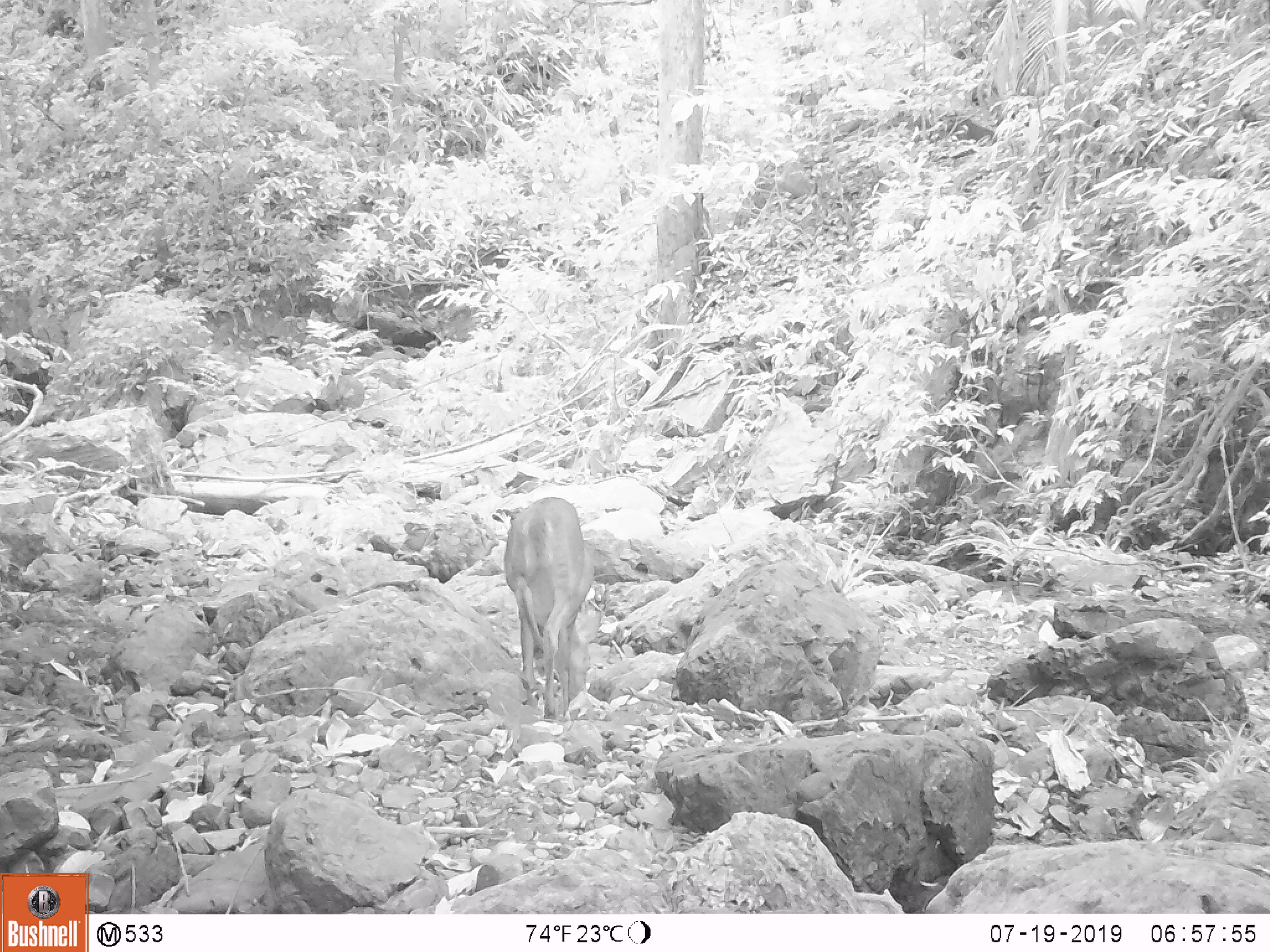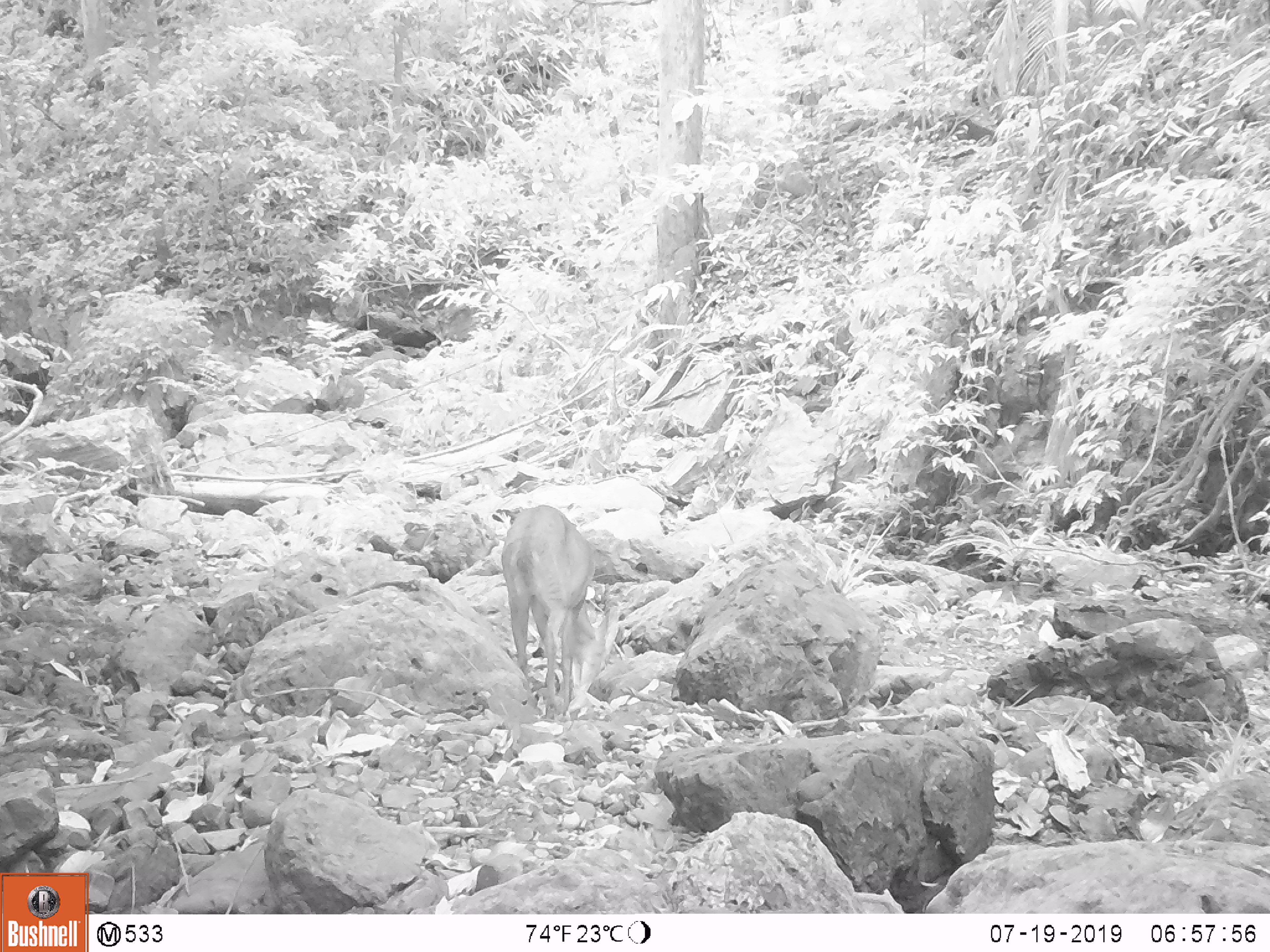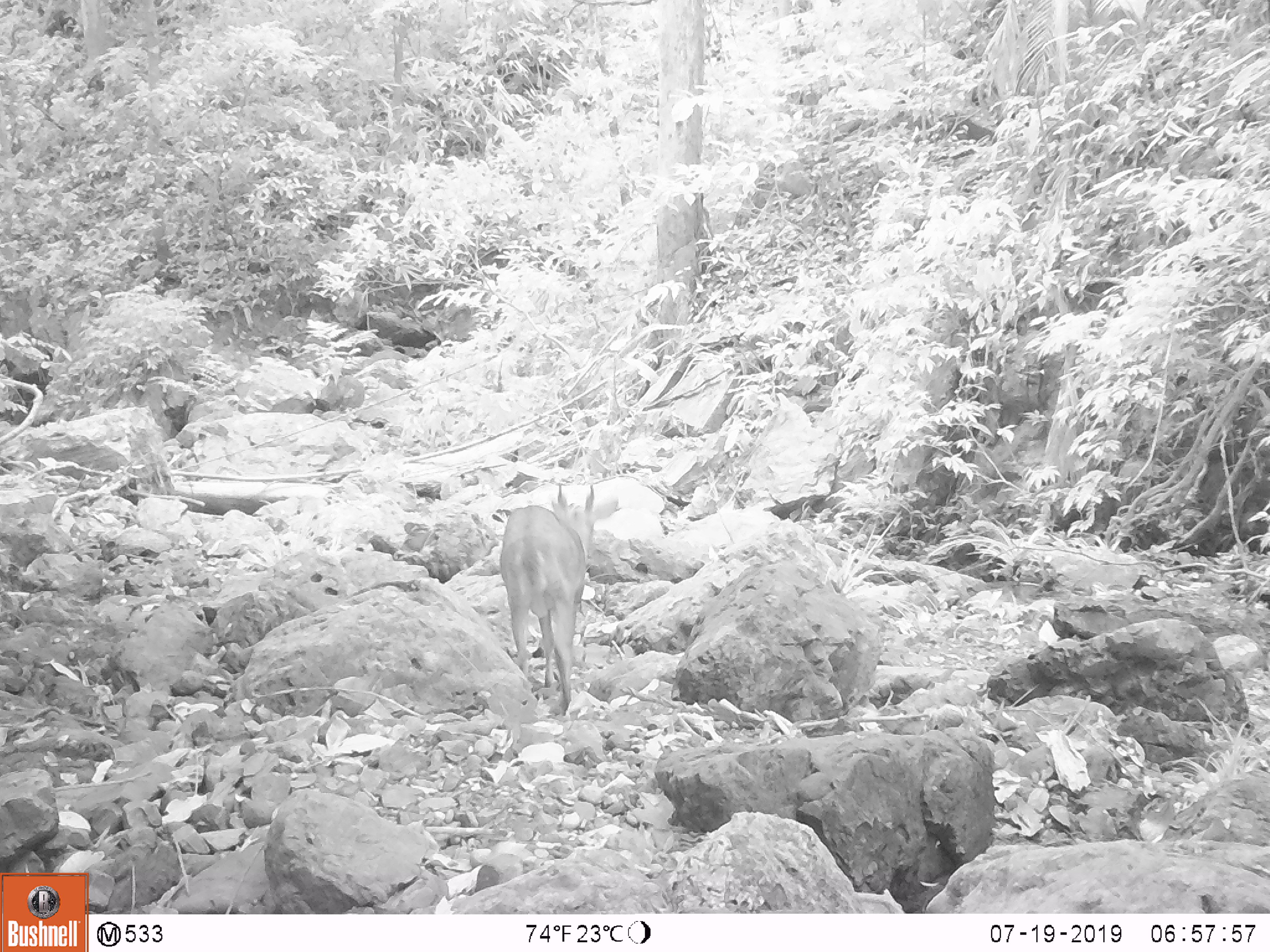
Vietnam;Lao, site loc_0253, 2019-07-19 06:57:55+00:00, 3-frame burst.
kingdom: Animalia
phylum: Chordata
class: Mammalia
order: Artiodactyla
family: Cervidae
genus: Muntiacus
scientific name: Muntiacus rooseveltorum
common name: roosevelt's muntjac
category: roosevelts muntjac group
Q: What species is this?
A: Roosevelts muntjac group (roosevelt's muntjac) (Muntiacus rooseveltorum).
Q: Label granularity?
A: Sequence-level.